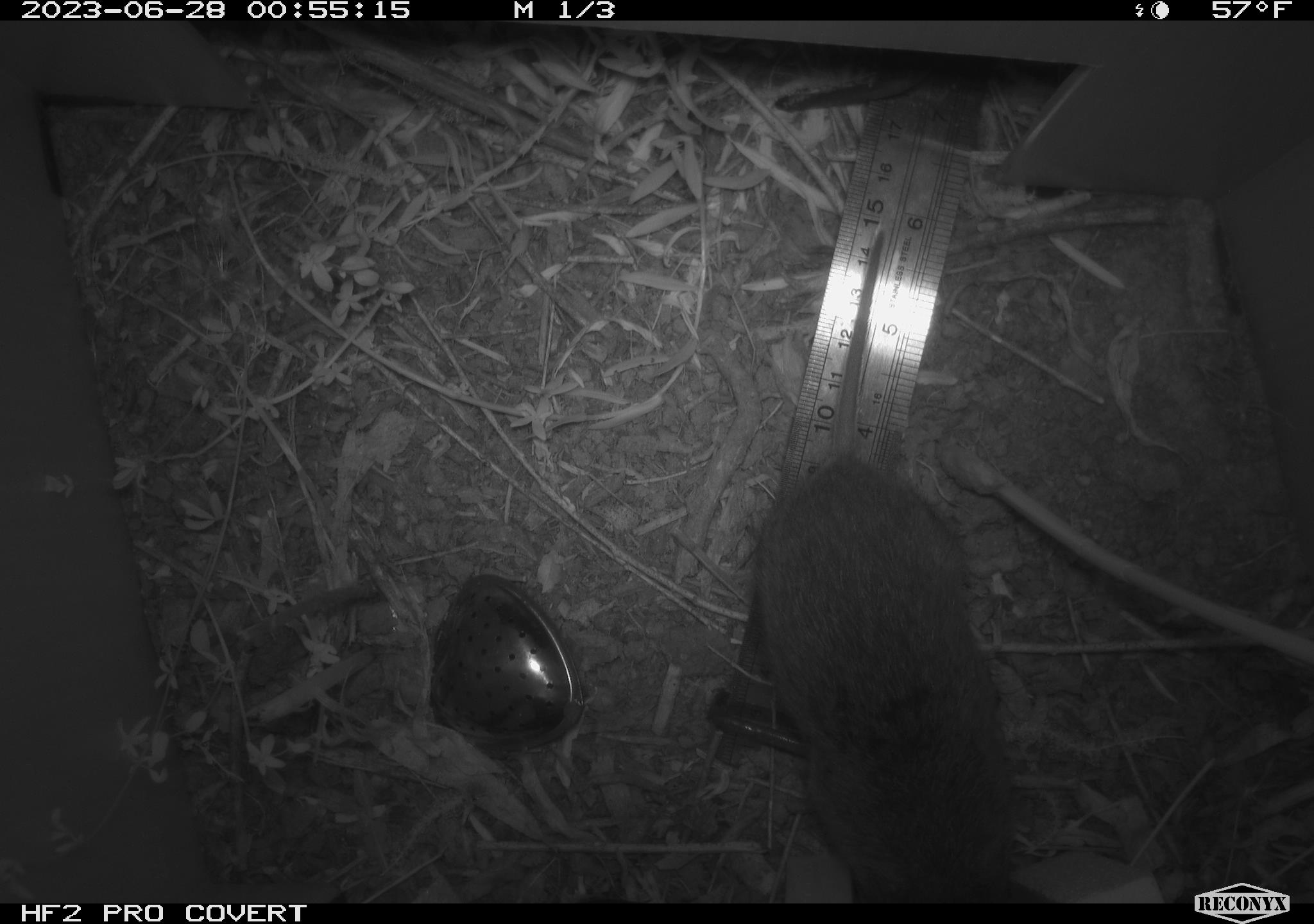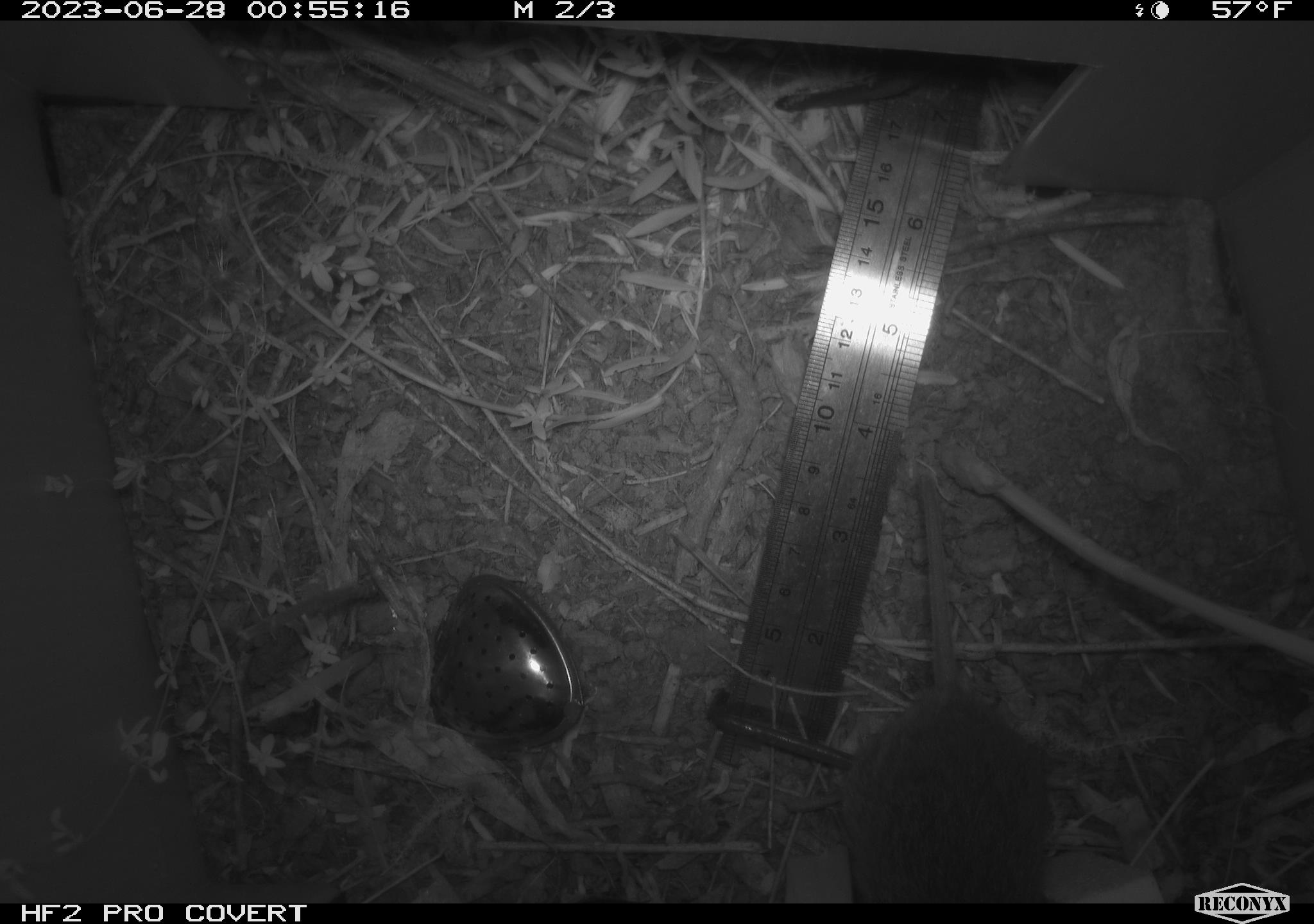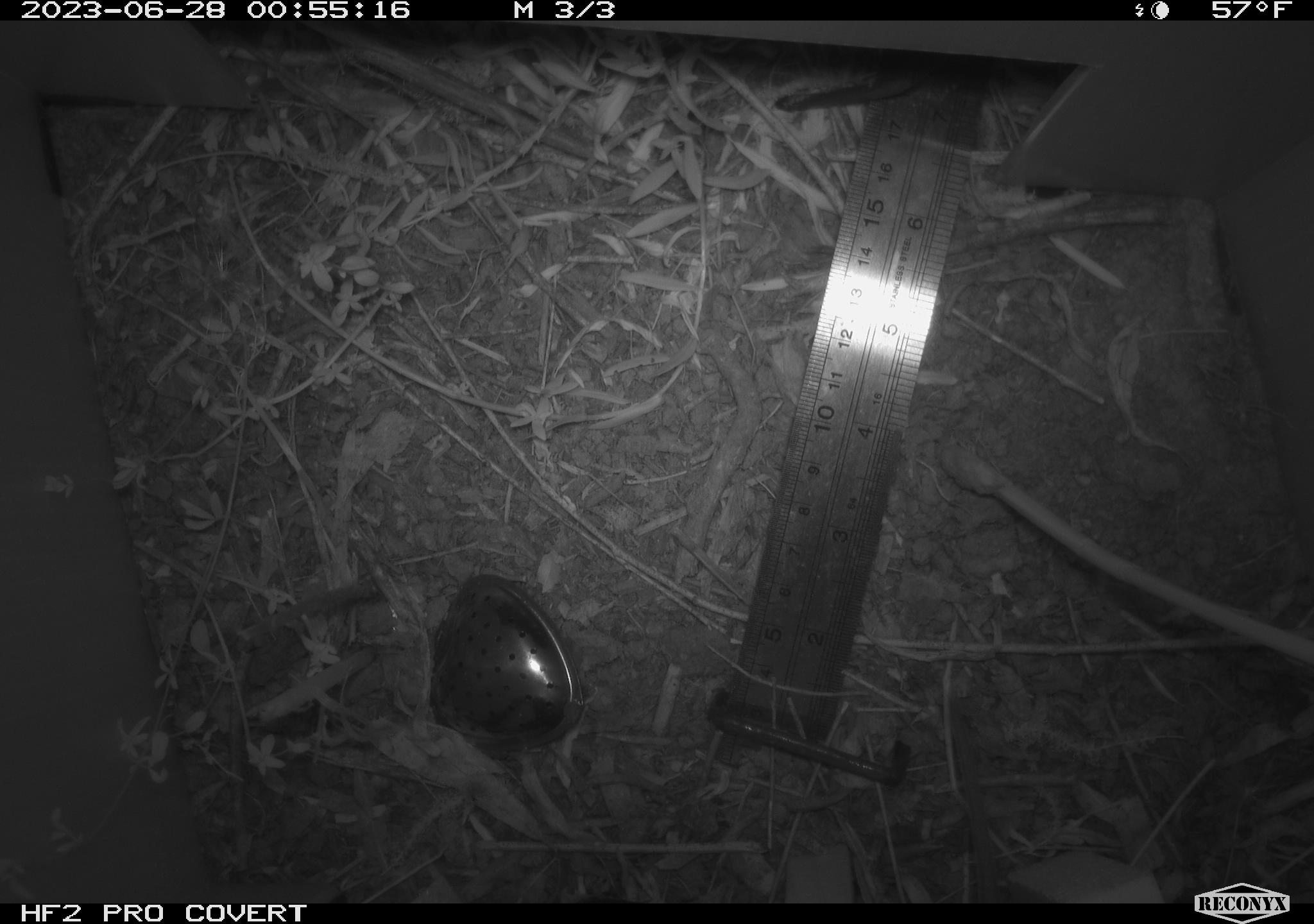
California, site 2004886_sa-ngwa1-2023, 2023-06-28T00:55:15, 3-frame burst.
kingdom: Animalia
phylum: Chordata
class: Mammalia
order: Rodentia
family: Cricetidae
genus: Microtus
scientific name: Microtus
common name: meadow vole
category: microtus species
Microtus species (meadow vole) (Microtus).